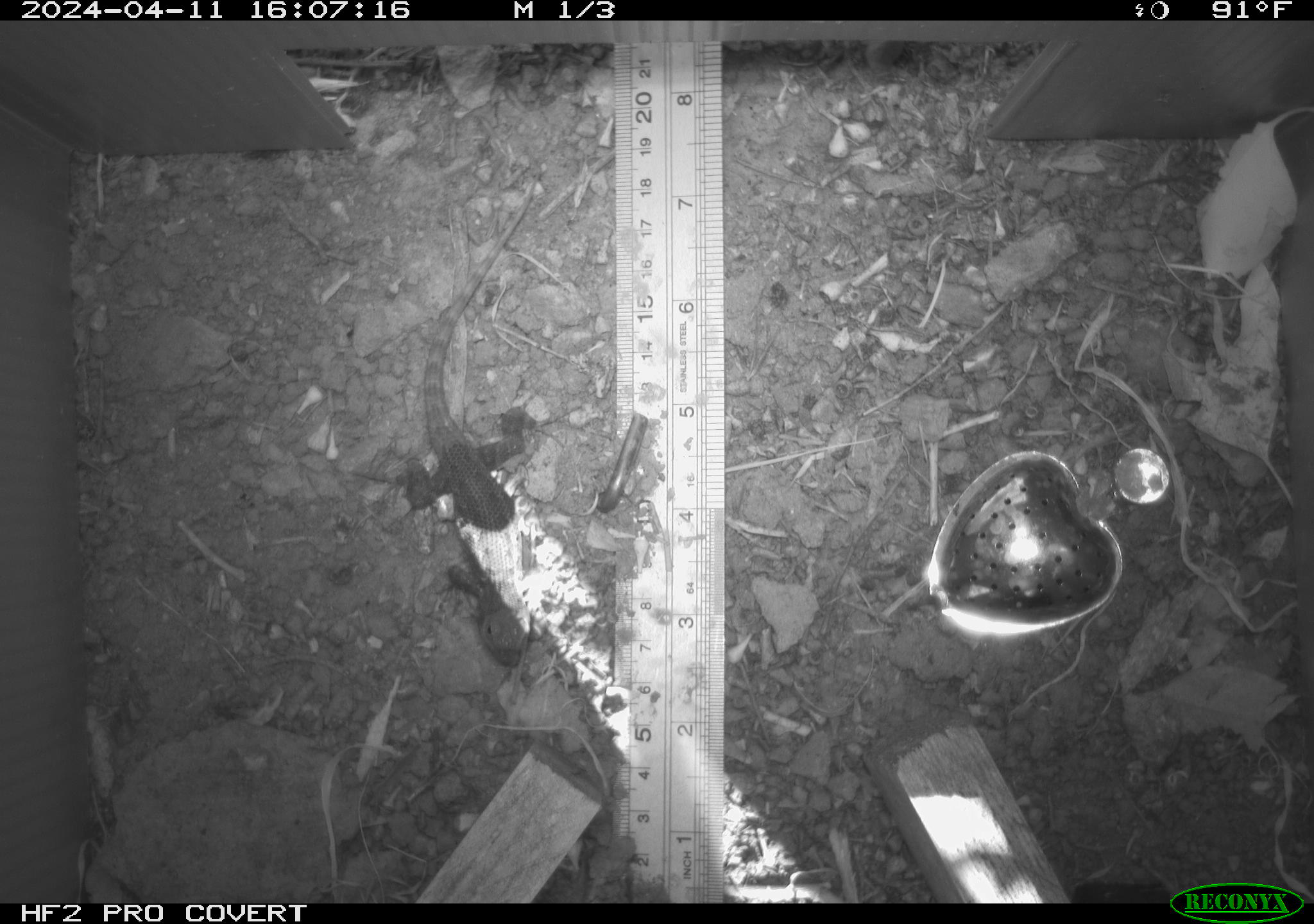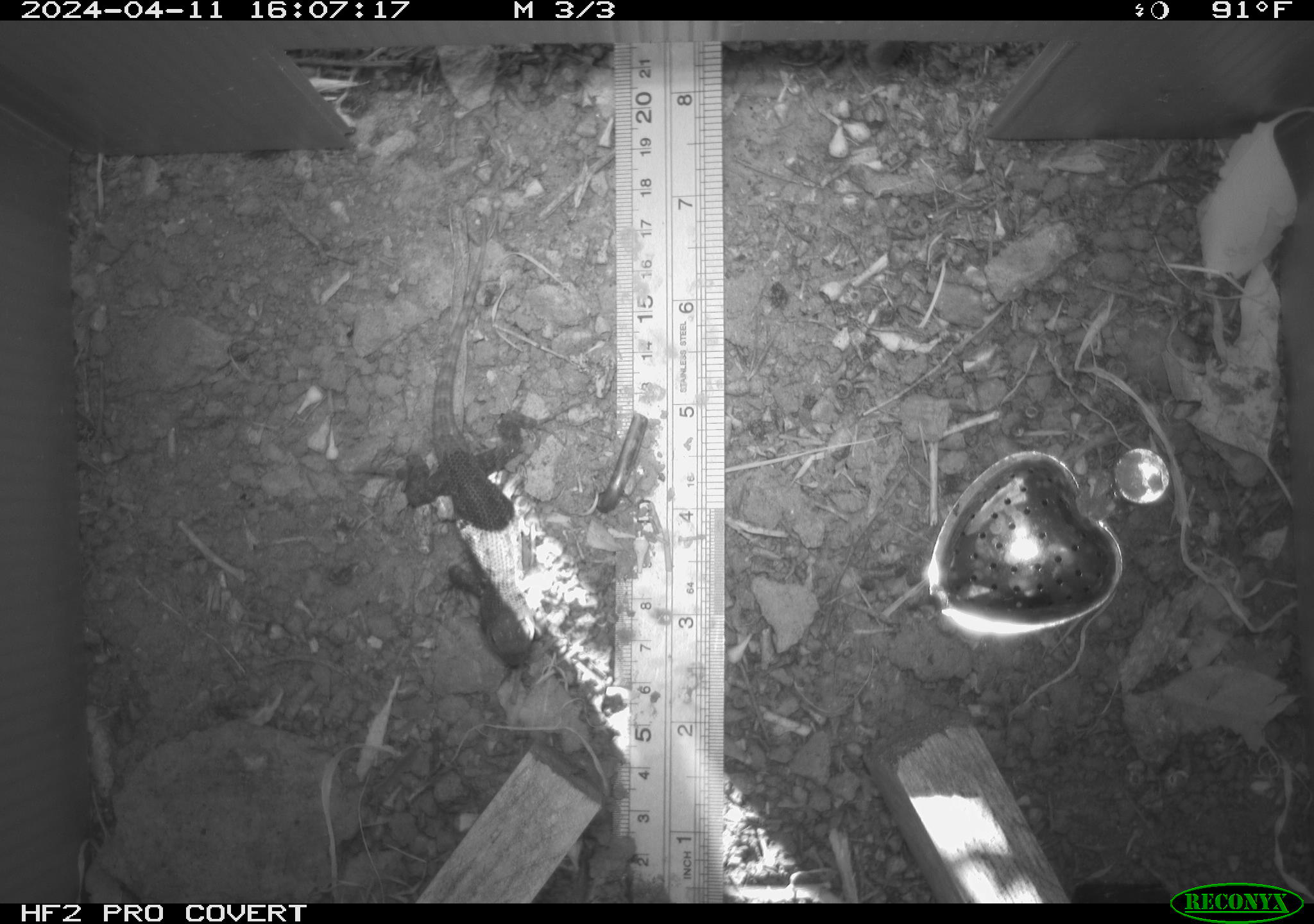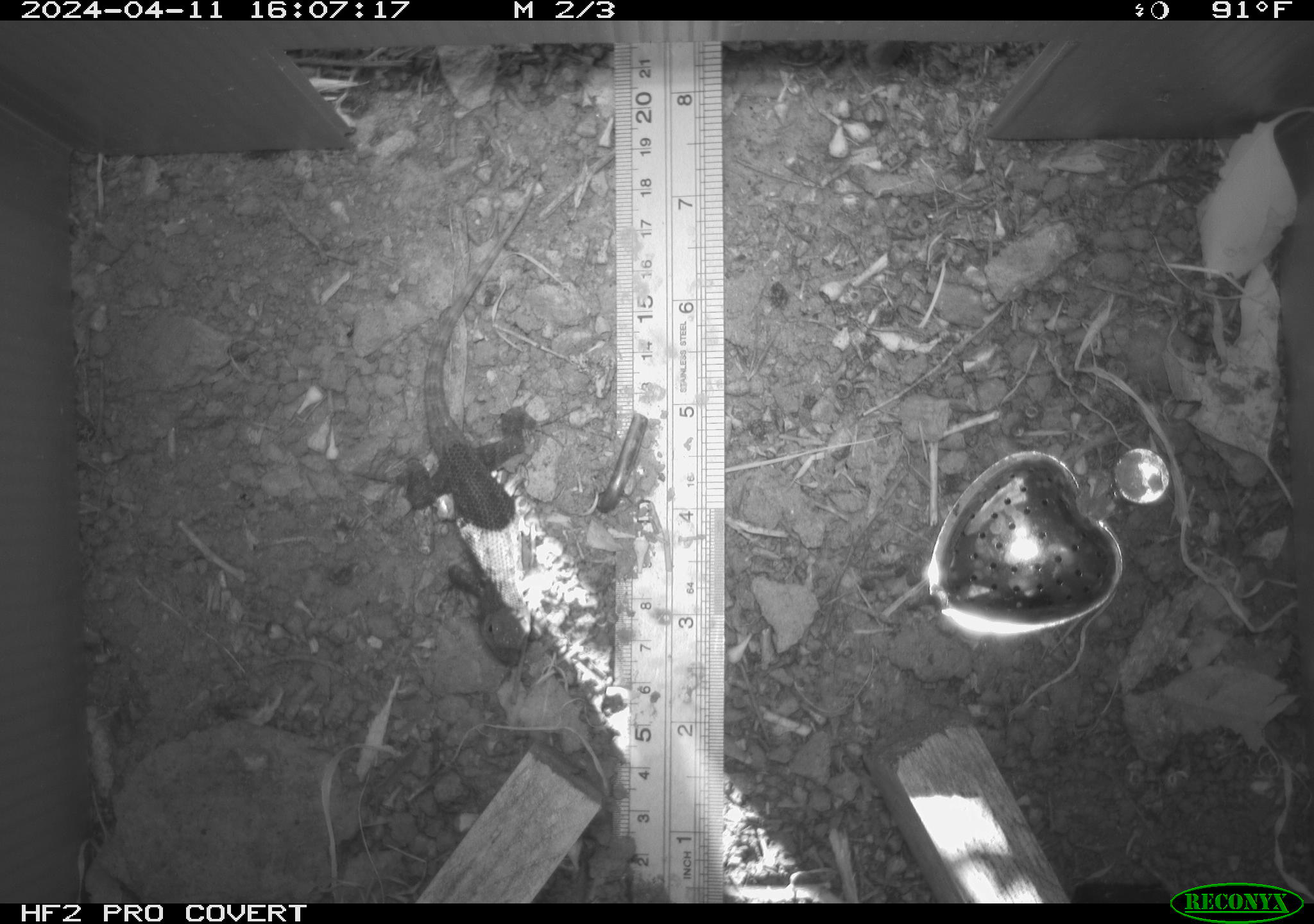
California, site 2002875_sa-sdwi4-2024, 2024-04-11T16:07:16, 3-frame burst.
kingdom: Animalia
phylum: Chordata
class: Reptilia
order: Squamata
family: Phrynosomatidae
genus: Sceloporus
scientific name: Sceloporus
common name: spiny lizards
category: sceloporus species